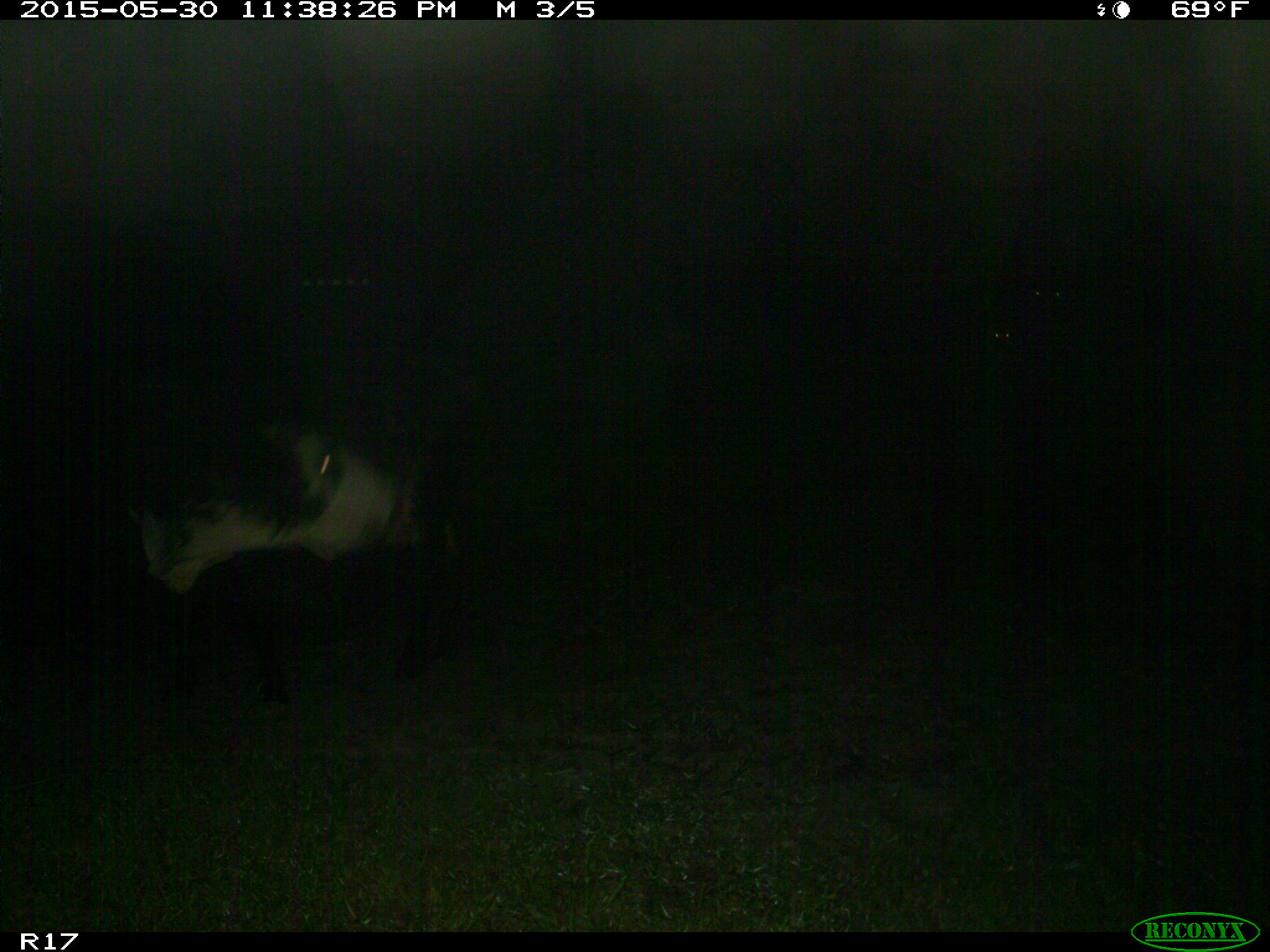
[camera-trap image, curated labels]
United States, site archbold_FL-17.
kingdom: Animalia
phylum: Chordata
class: Mammalia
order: Artiodactyla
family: Bovidae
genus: Bos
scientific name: Bos taurus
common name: domestic cow